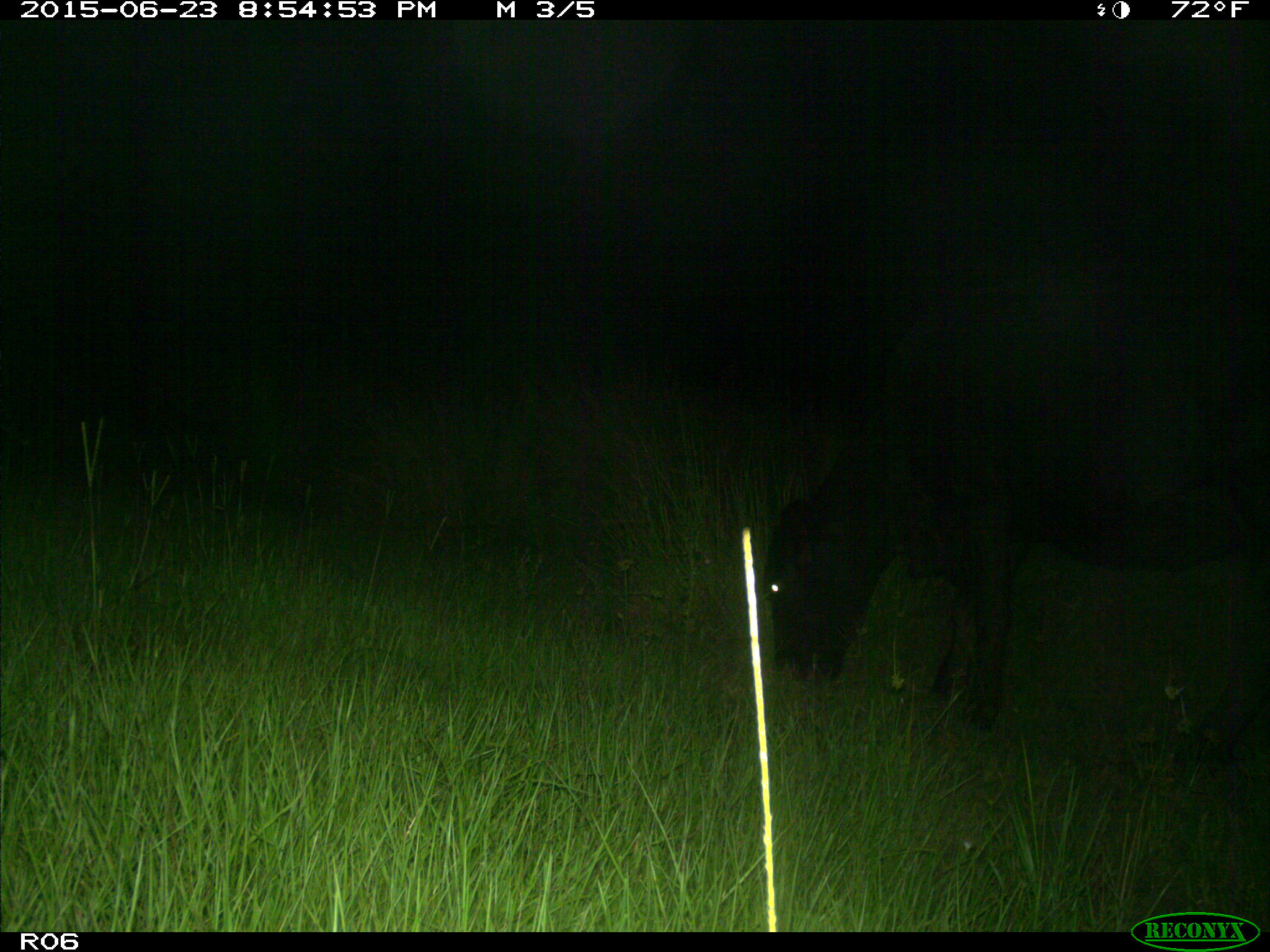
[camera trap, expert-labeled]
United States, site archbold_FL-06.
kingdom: Animalia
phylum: Chordata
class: Mammalia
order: Artiodactyla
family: Bovidae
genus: Bos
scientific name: Bos taurus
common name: domestic cow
Bos taurus (domestic cow).